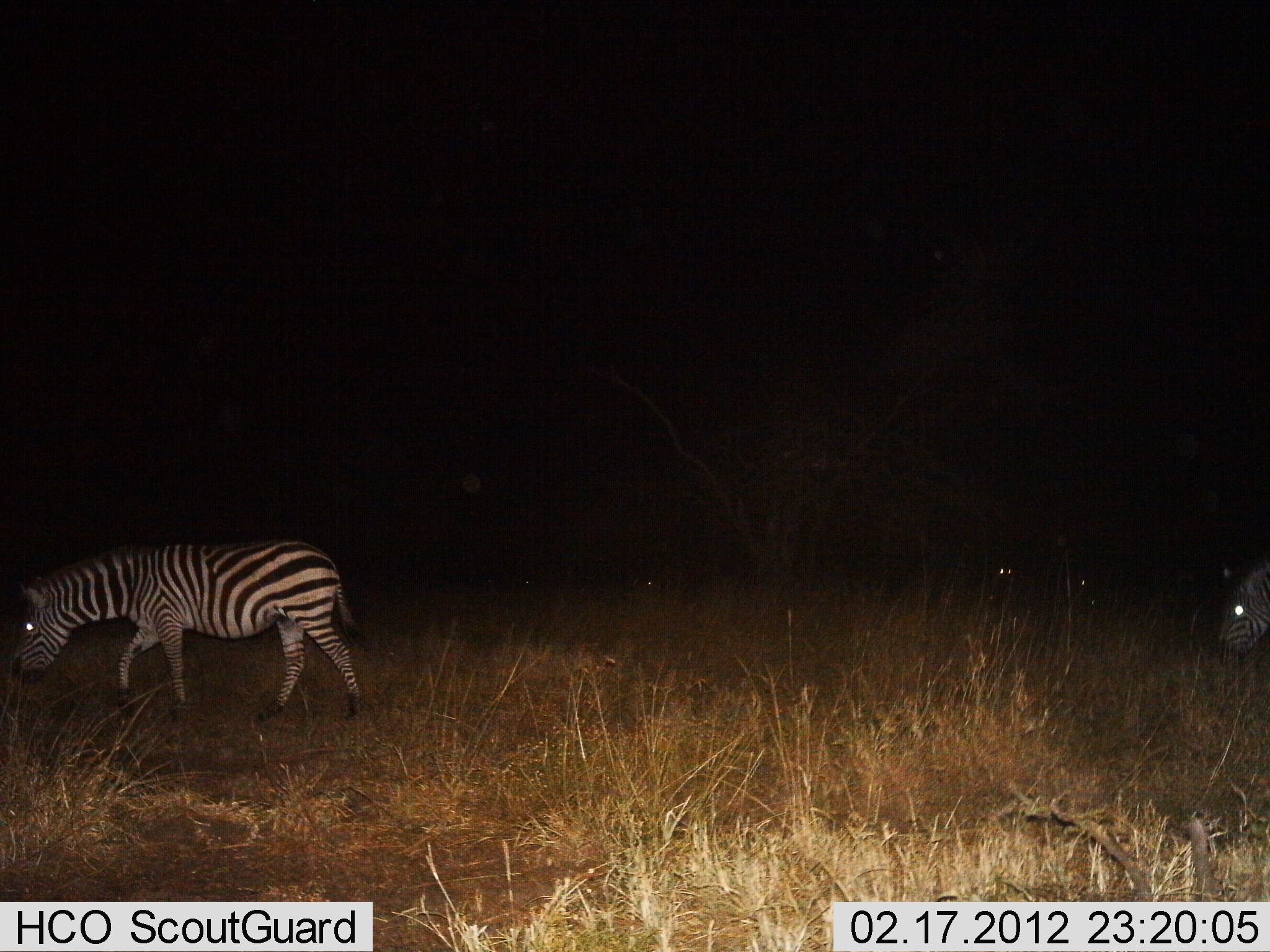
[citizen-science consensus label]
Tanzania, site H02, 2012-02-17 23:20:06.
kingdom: Animalia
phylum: Chordata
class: Mammalia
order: Perissodactyla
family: Equidae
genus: Equus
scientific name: Equus quagga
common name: plains zebra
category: zebra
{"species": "zebra (plains zebra) (Equus quagga)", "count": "2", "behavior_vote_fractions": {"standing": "12%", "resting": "0%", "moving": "65%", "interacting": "0%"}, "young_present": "0%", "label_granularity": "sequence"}